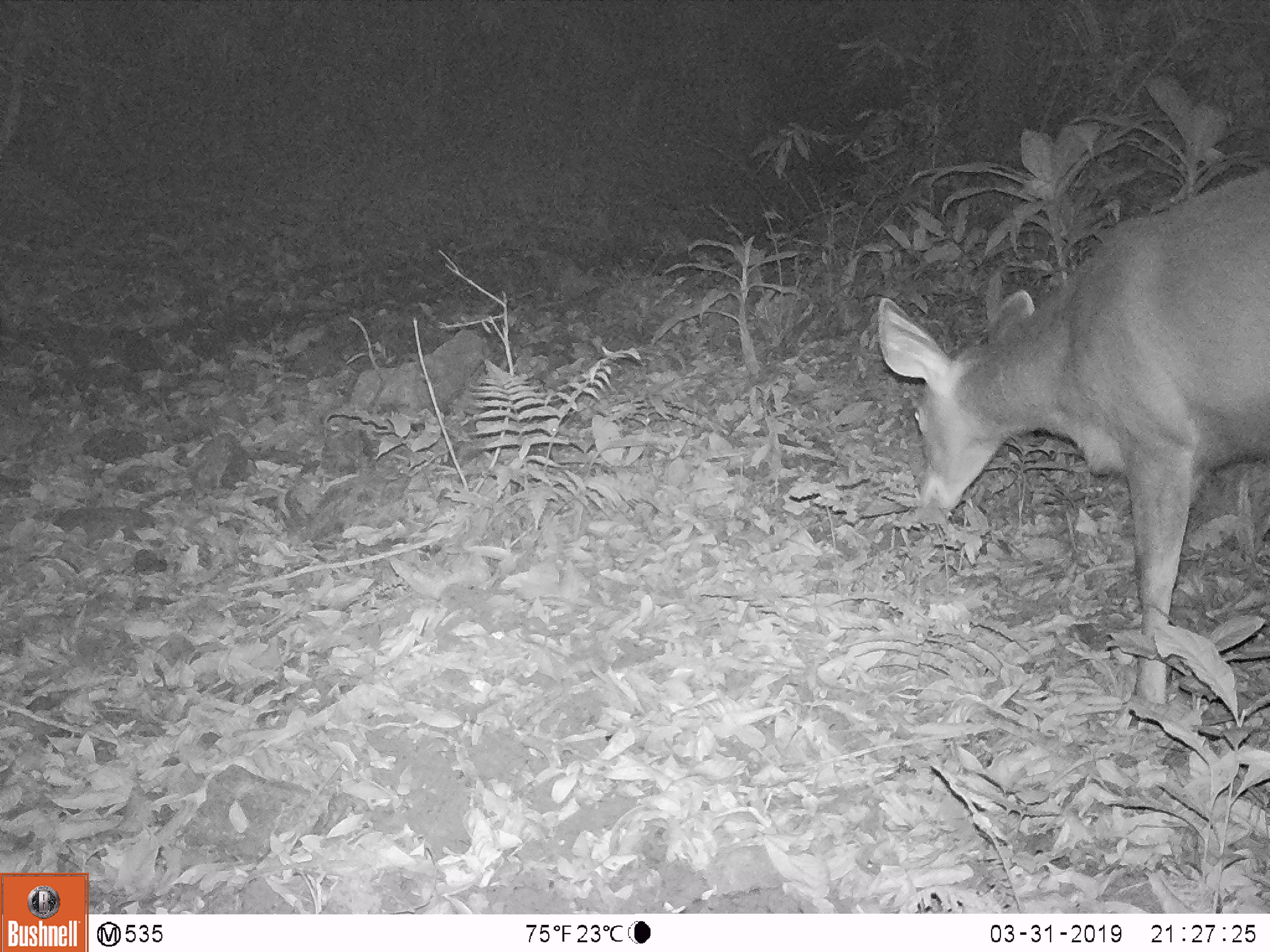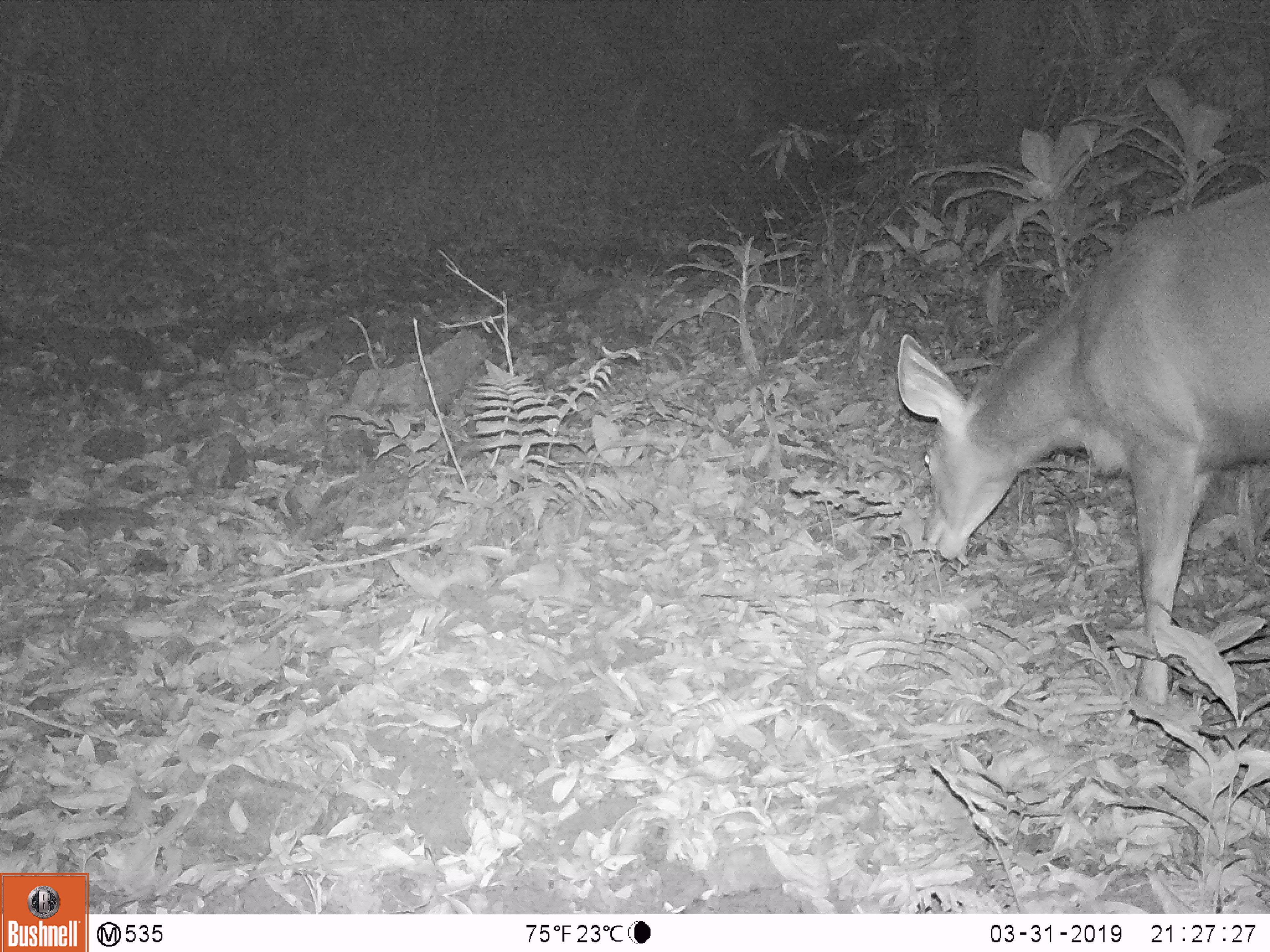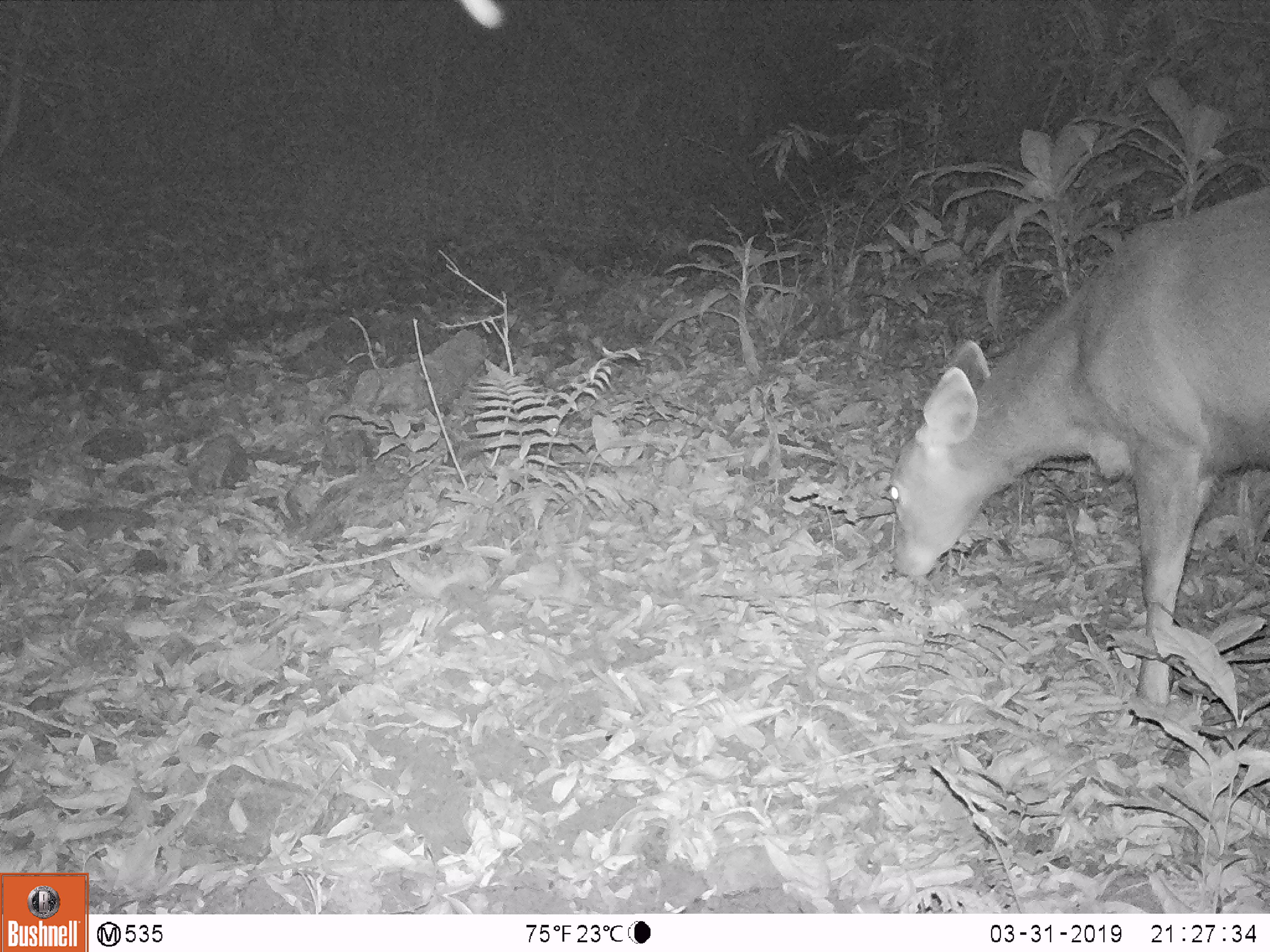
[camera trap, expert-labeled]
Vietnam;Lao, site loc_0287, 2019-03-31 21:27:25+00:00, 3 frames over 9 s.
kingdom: Animalia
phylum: Chordata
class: Mammalia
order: Artiodactyla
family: Cervidae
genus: Rusa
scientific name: Rusa unicolor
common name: sambar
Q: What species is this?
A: Sambar (Rusa unicolor).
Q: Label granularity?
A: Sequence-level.